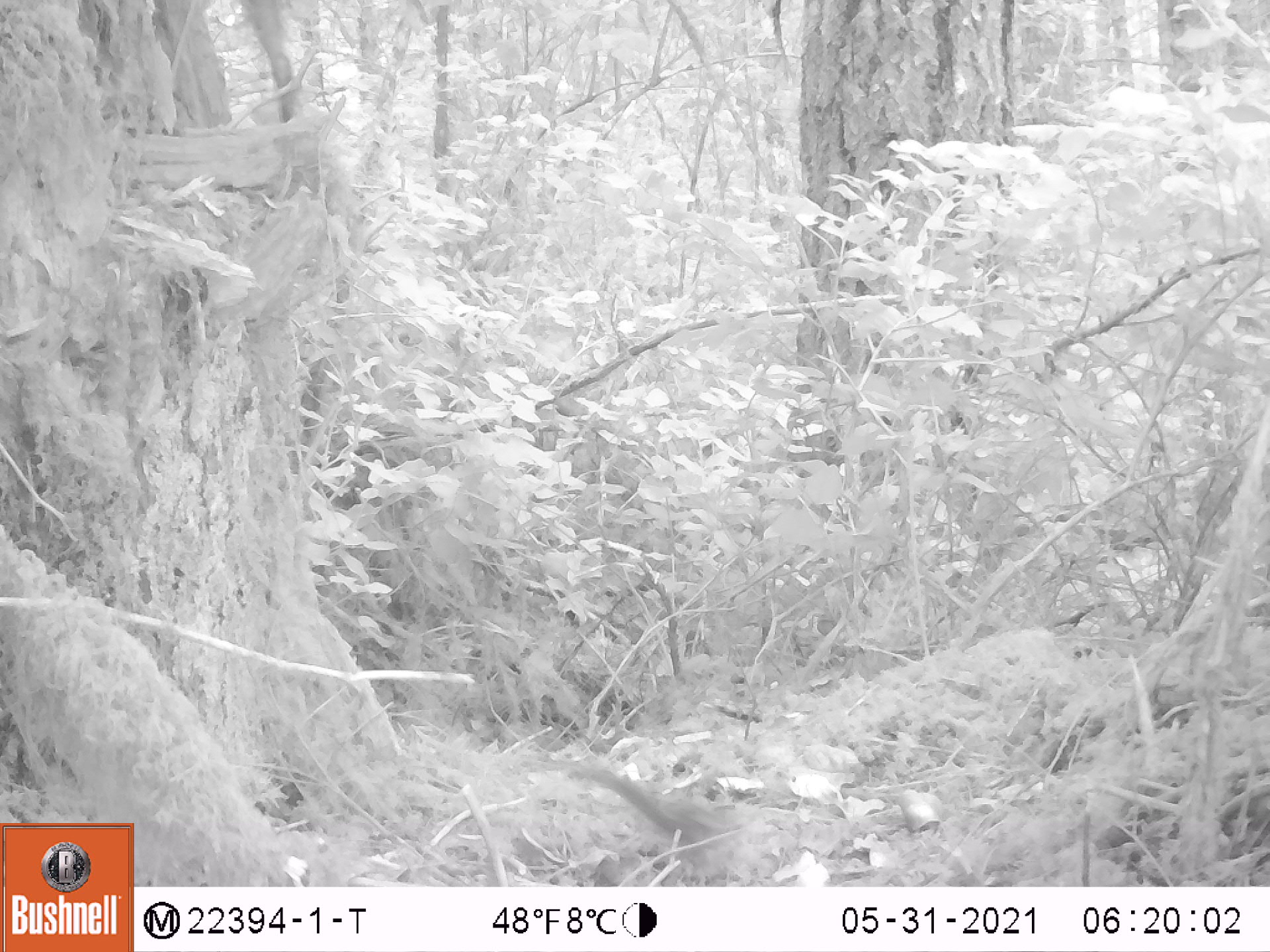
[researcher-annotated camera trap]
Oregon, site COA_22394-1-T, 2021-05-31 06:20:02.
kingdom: Animalia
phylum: Chordata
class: Mammalia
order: Rodentia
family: Sciuridae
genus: Neotamias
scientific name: Neotamias townsendii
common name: townsend's chipmunk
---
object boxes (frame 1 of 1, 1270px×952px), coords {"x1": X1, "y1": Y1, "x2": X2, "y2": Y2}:
townsend's chipmunk: {"x1": 533, "y1": 734, "x2": 827, "y2": 882}